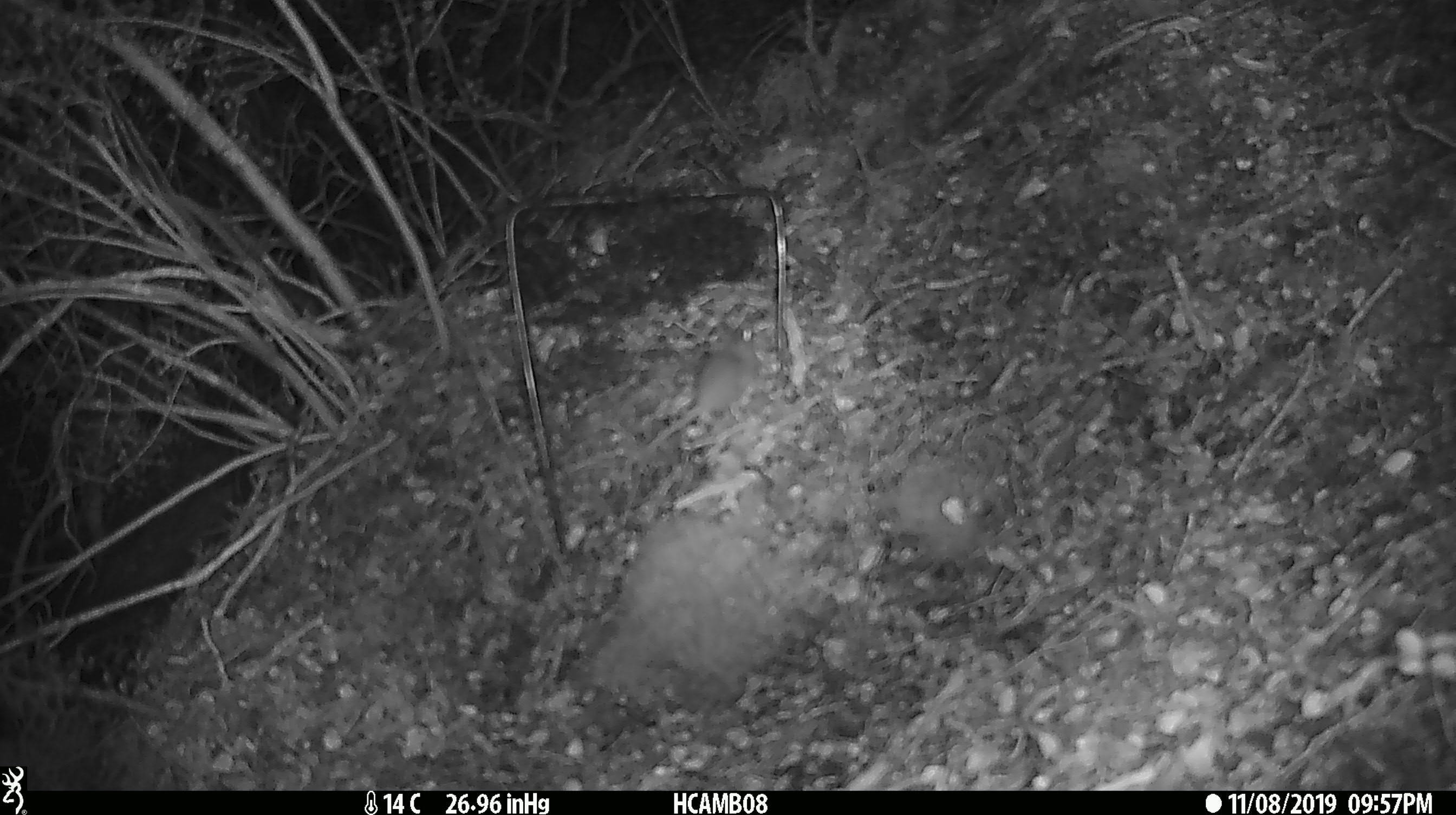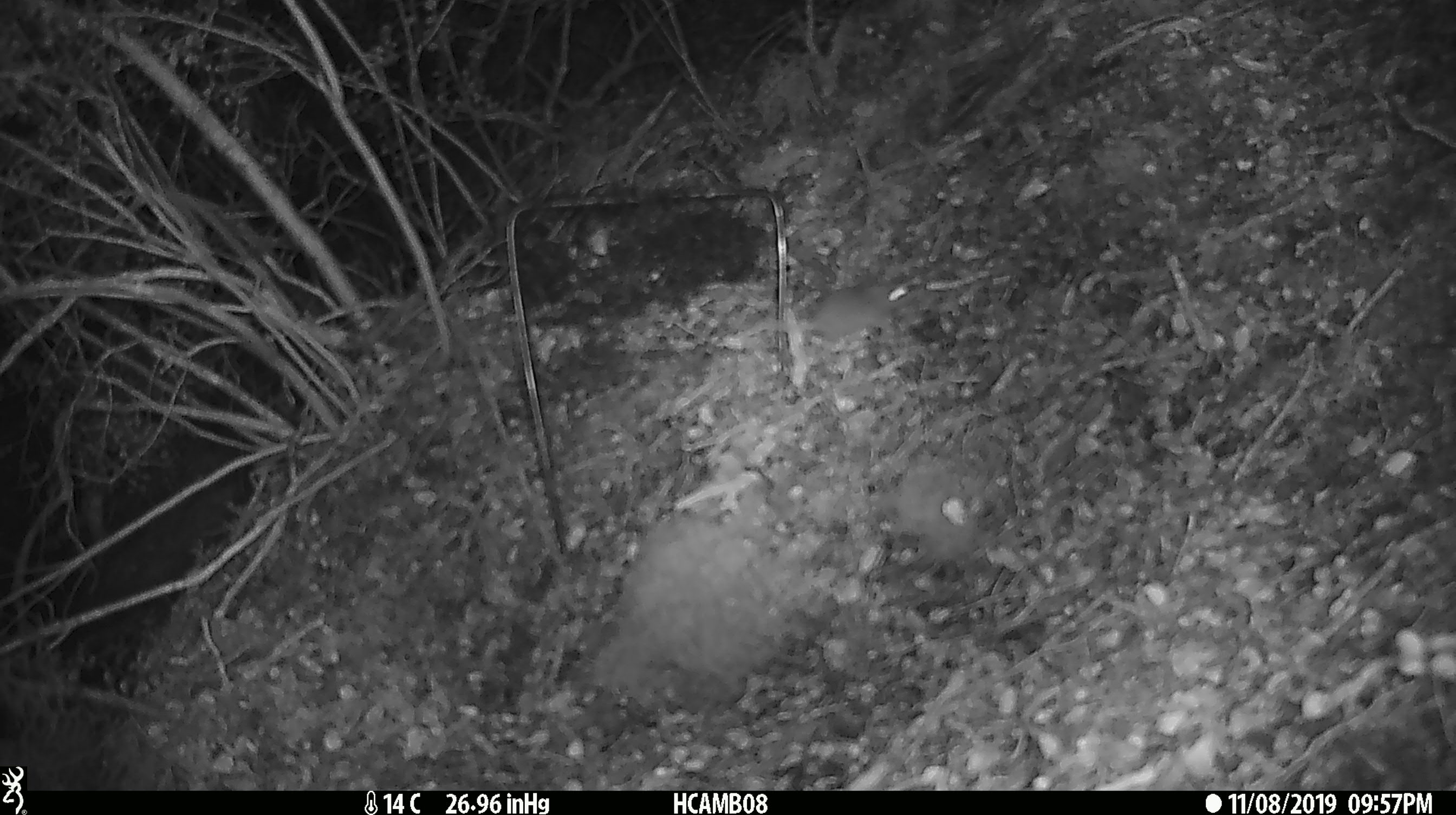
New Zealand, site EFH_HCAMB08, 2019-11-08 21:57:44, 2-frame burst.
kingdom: Animalia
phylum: Chordata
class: Mammalia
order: Rodentia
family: Muridae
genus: Mus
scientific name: Mus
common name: mouse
Mouse (Mus).